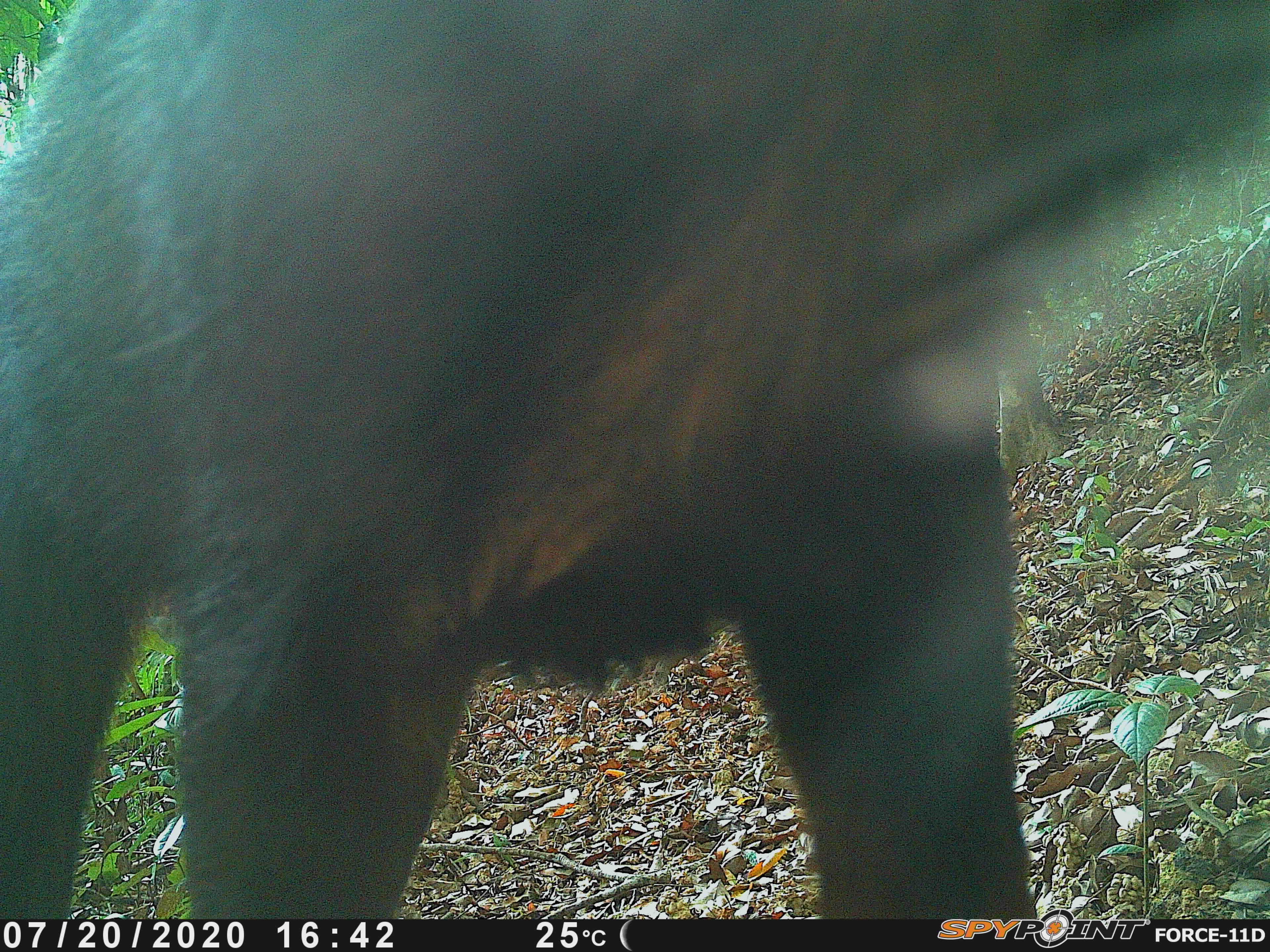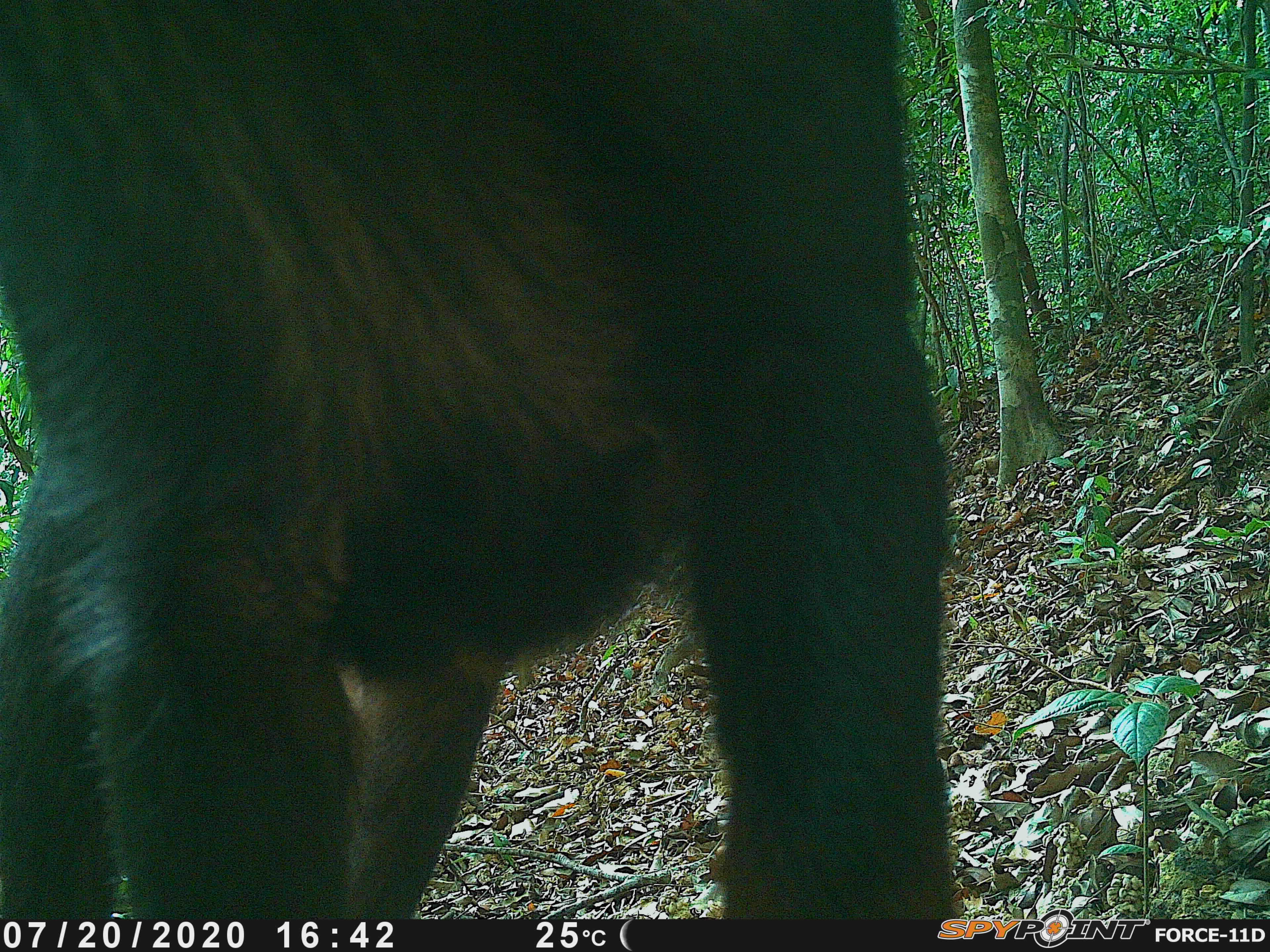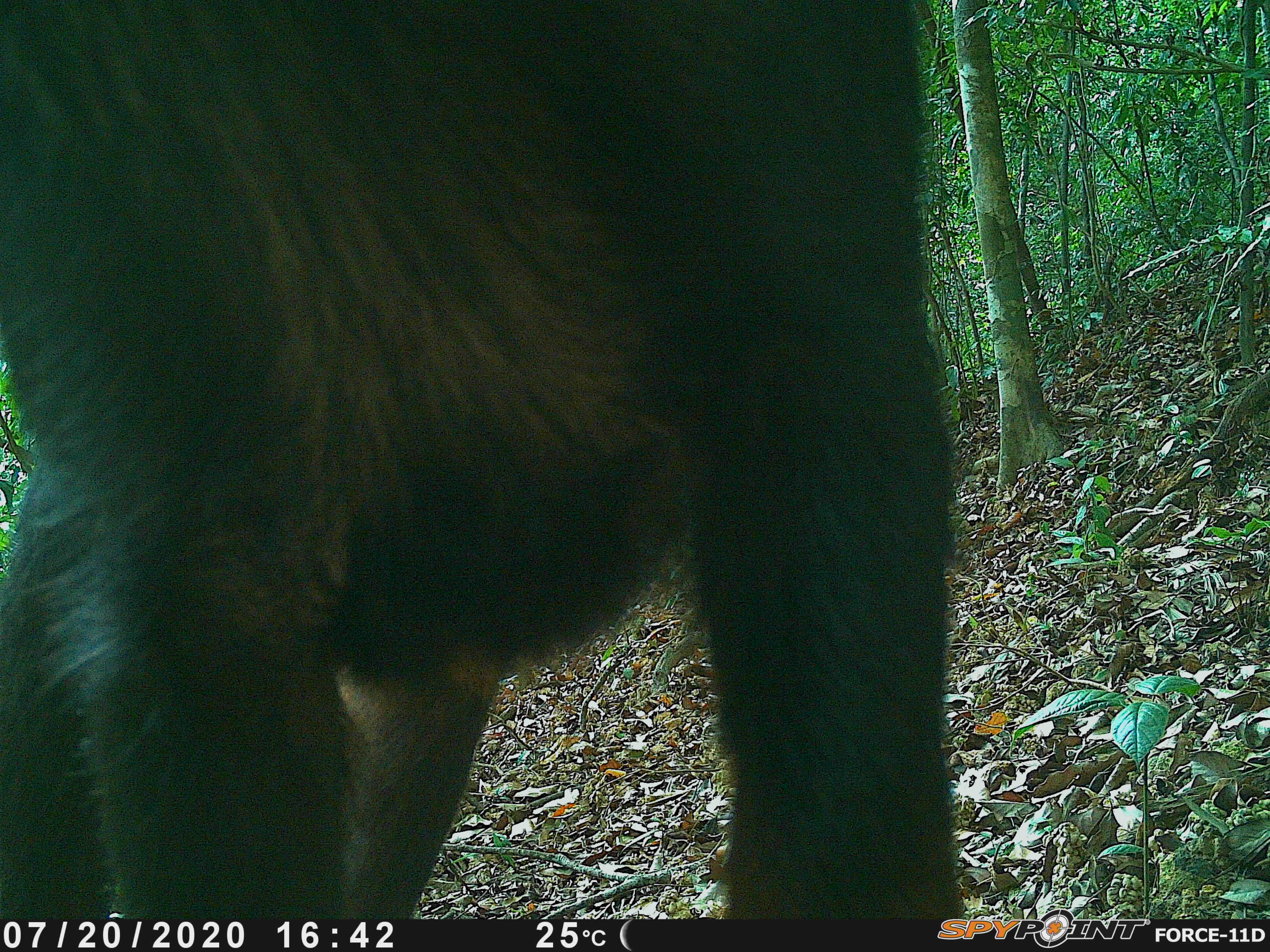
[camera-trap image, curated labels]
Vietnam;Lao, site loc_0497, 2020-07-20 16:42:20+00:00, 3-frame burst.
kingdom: Animalia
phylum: Chordata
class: Mammalia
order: Artiodactyla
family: Bovidae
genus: Capricornis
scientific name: Capricornis sumatraensis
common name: chinese serow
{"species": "chinese serow (Capricornis sumatraensis)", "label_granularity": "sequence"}